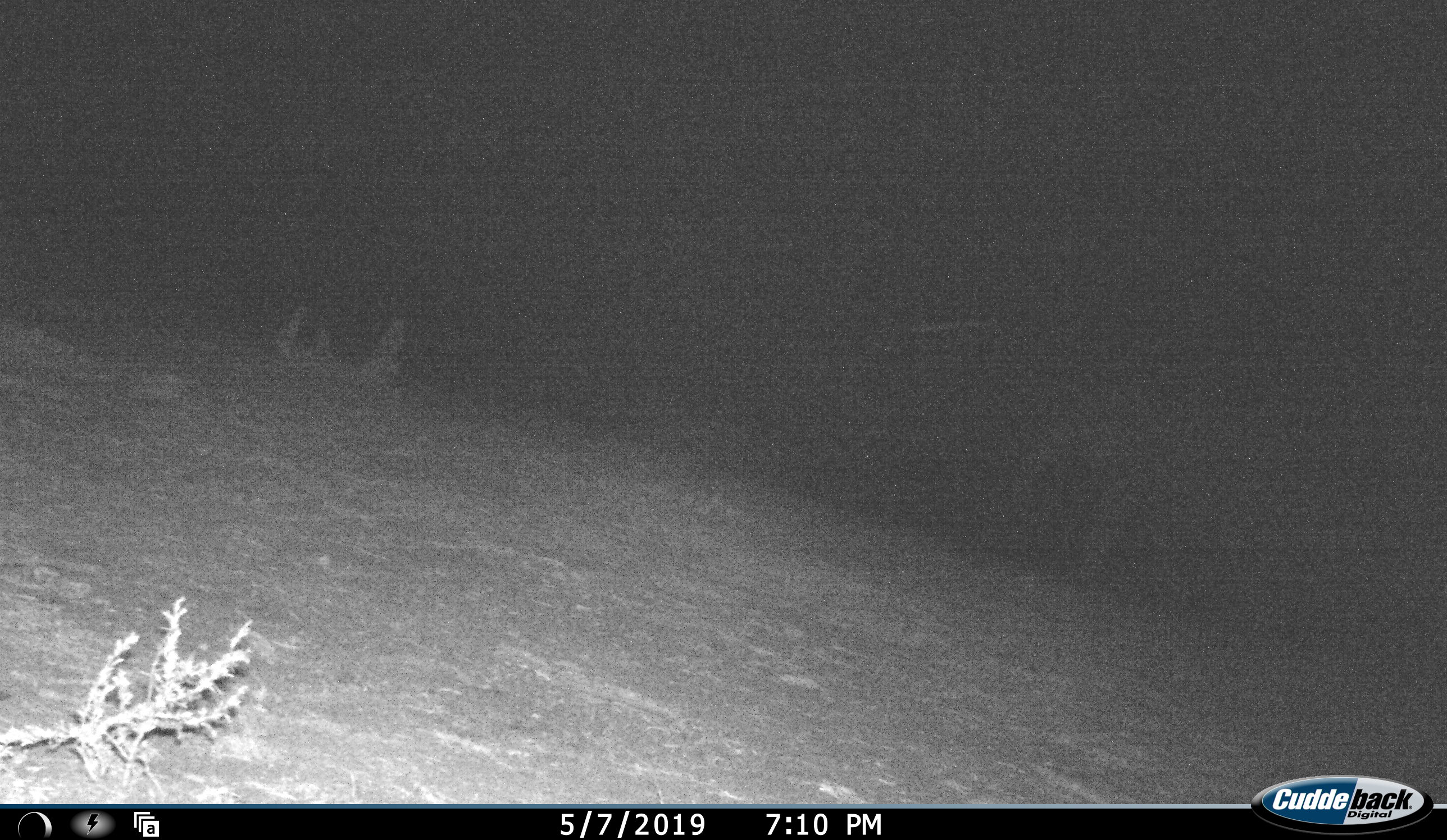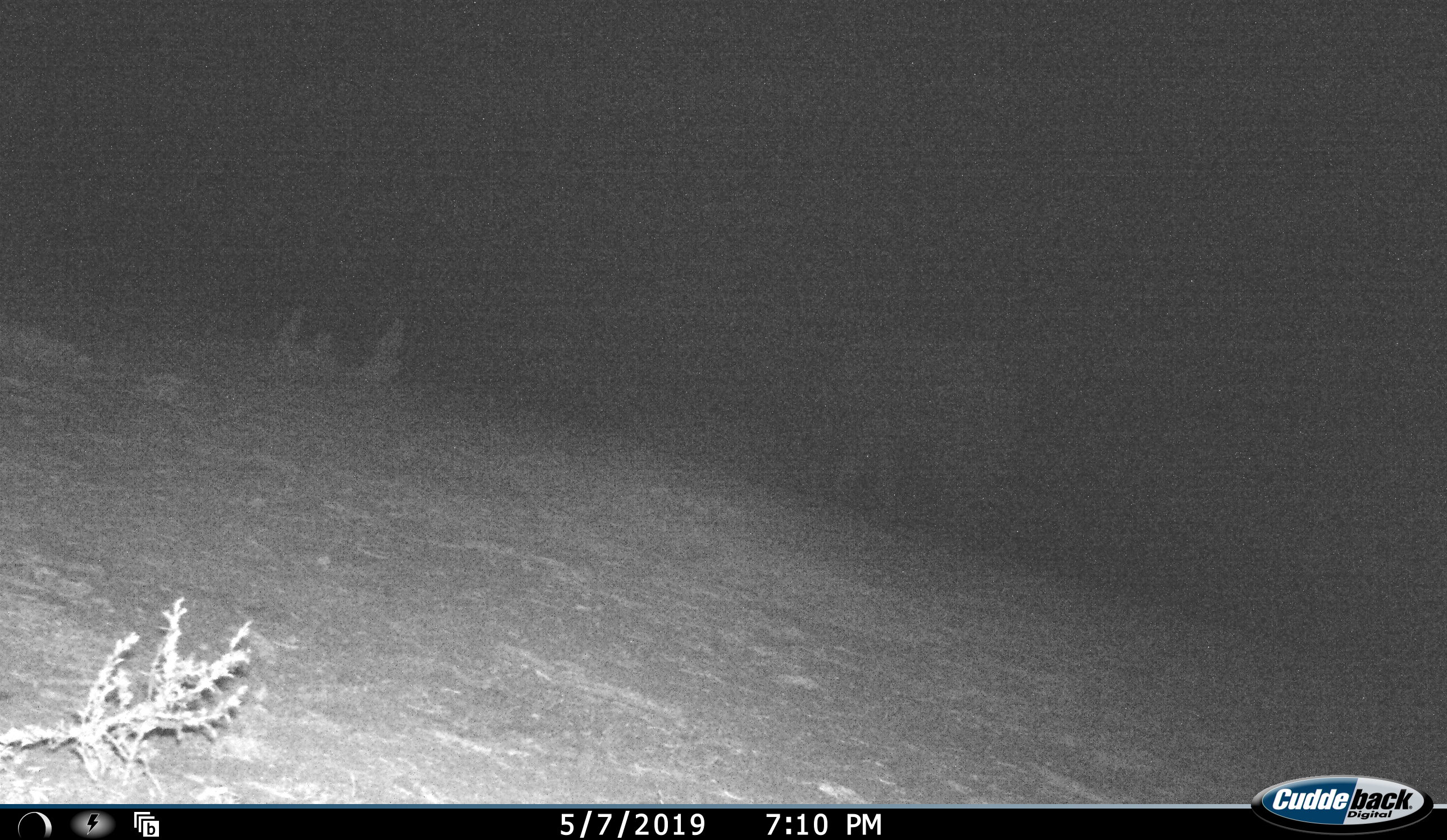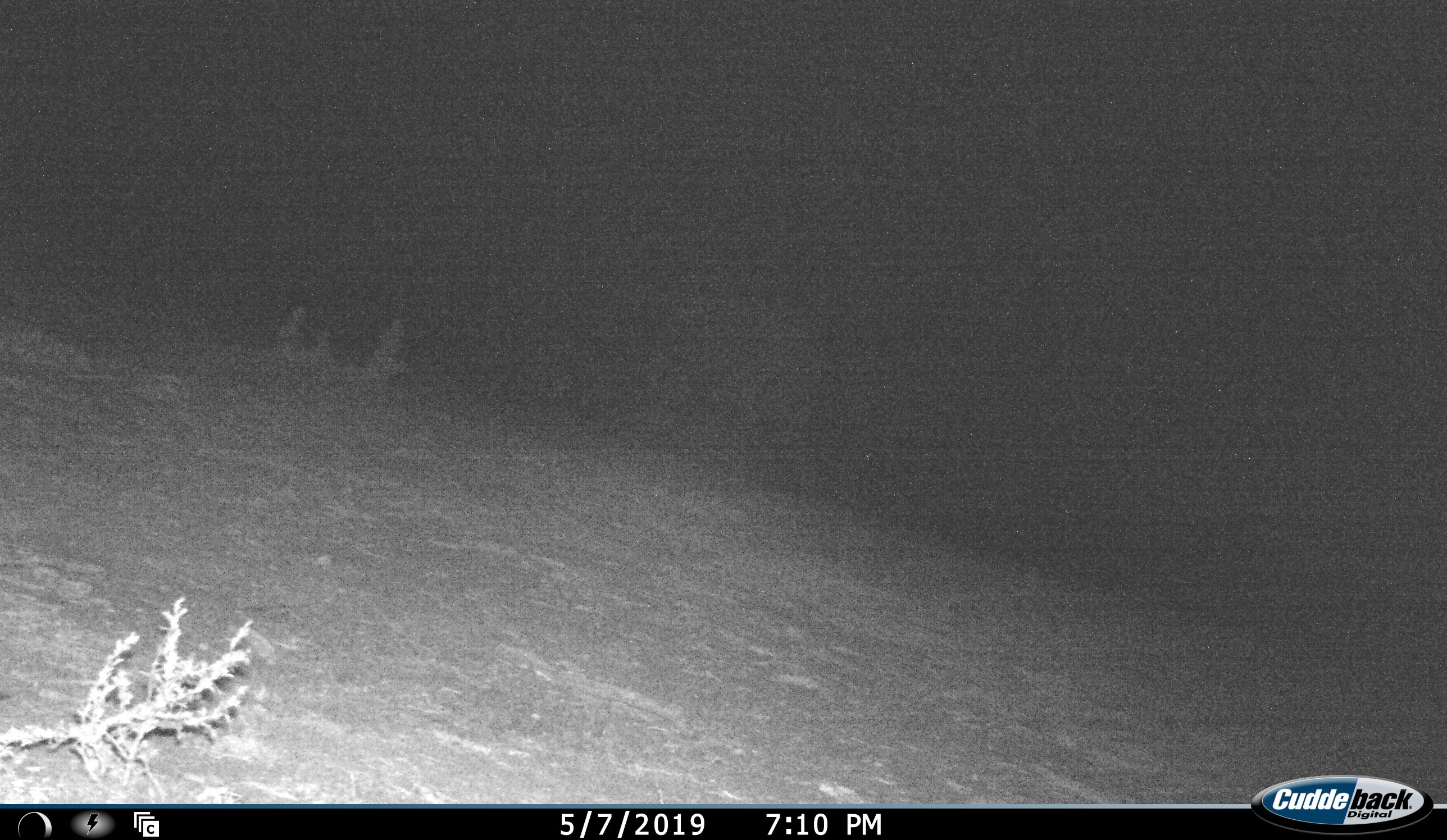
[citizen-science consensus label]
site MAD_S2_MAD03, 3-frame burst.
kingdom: Animalia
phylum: Chordata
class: Mammalia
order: Proboscidea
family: Elephantidae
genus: Loxodonta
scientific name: Loxodonta africana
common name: african bush elephant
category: elephant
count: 1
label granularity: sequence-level